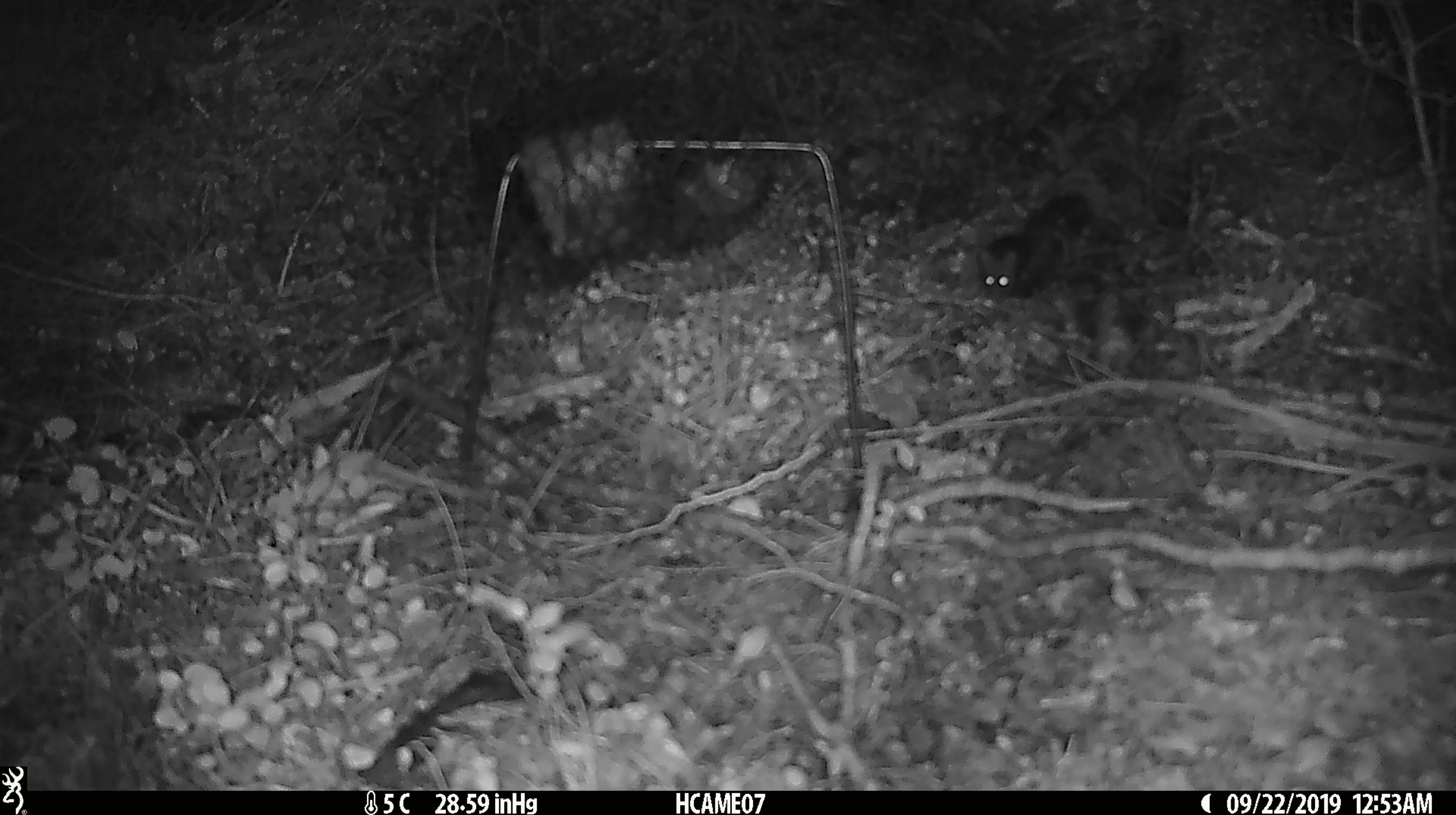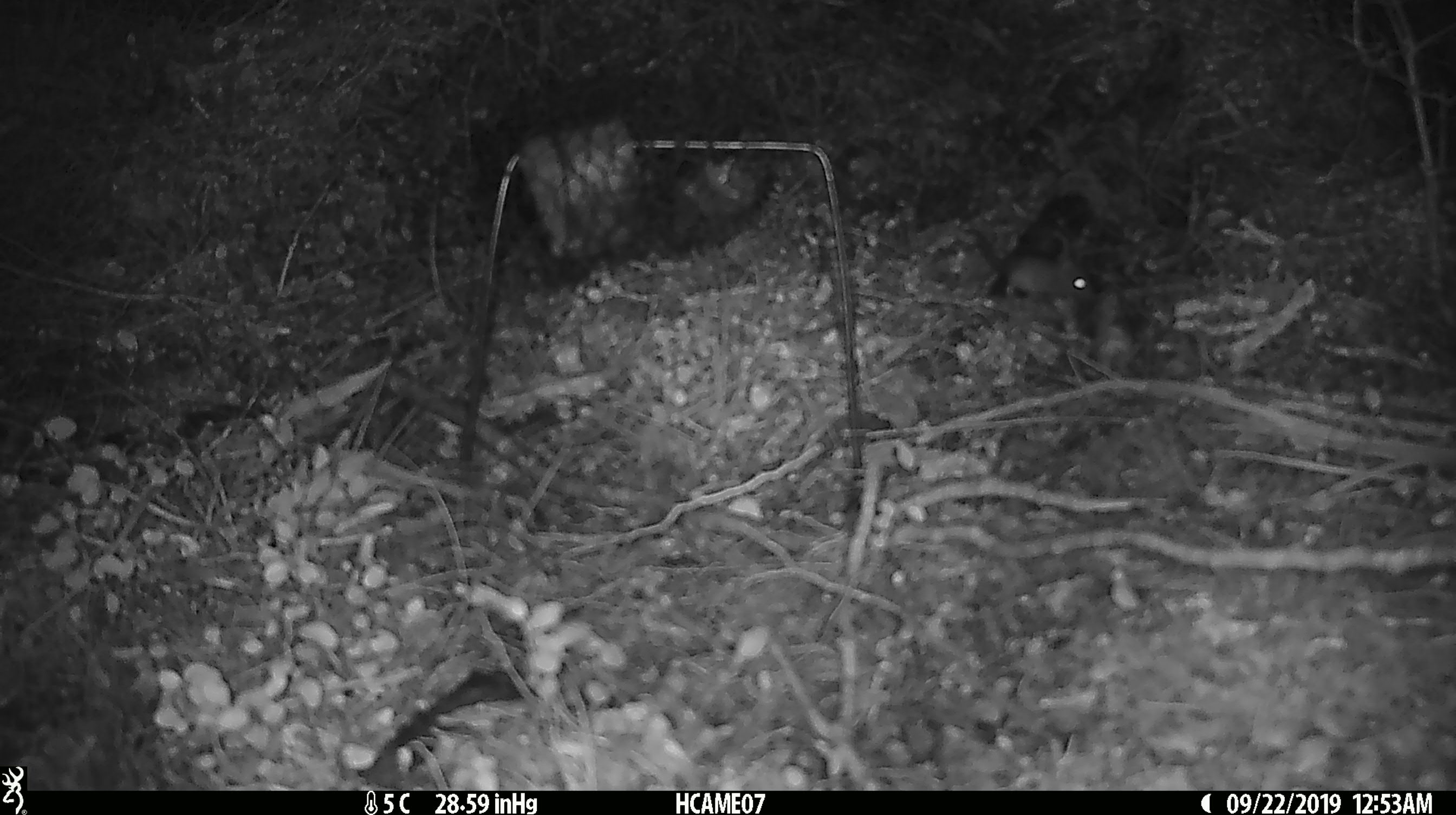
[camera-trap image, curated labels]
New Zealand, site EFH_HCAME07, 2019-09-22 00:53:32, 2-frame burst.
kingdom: Animalia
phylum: Chordata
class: Mammalia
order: Rodentia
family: Muridae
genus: Mus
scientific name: Mus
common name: mouse